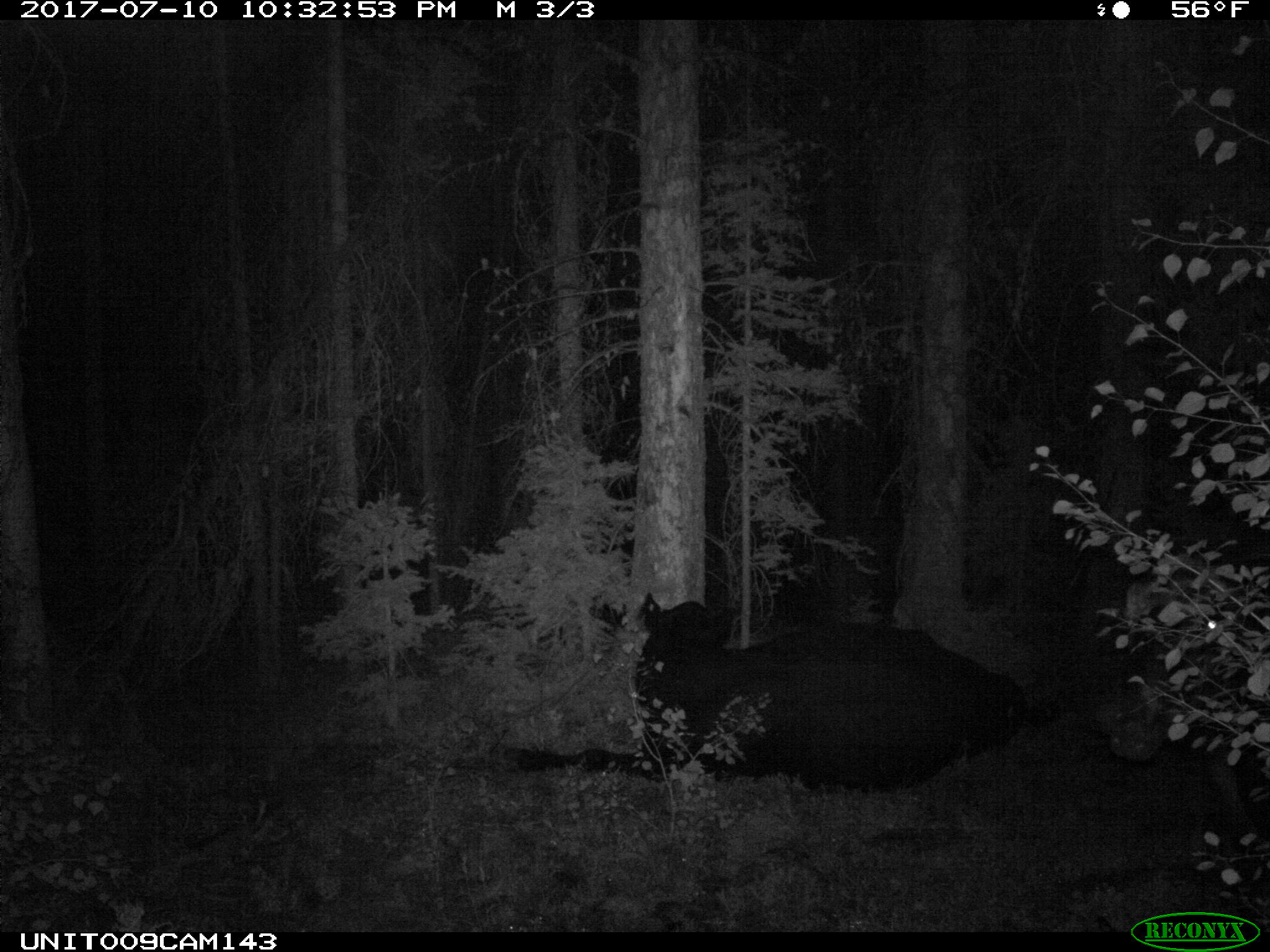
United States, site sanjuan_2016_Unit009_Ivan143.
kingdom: Animalia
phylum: Chordata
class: Mammalia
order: Artiodactyla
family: Bovidae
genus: Bos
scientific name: Bos taurus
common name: domestic cow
Bos taurus (domestic cow).